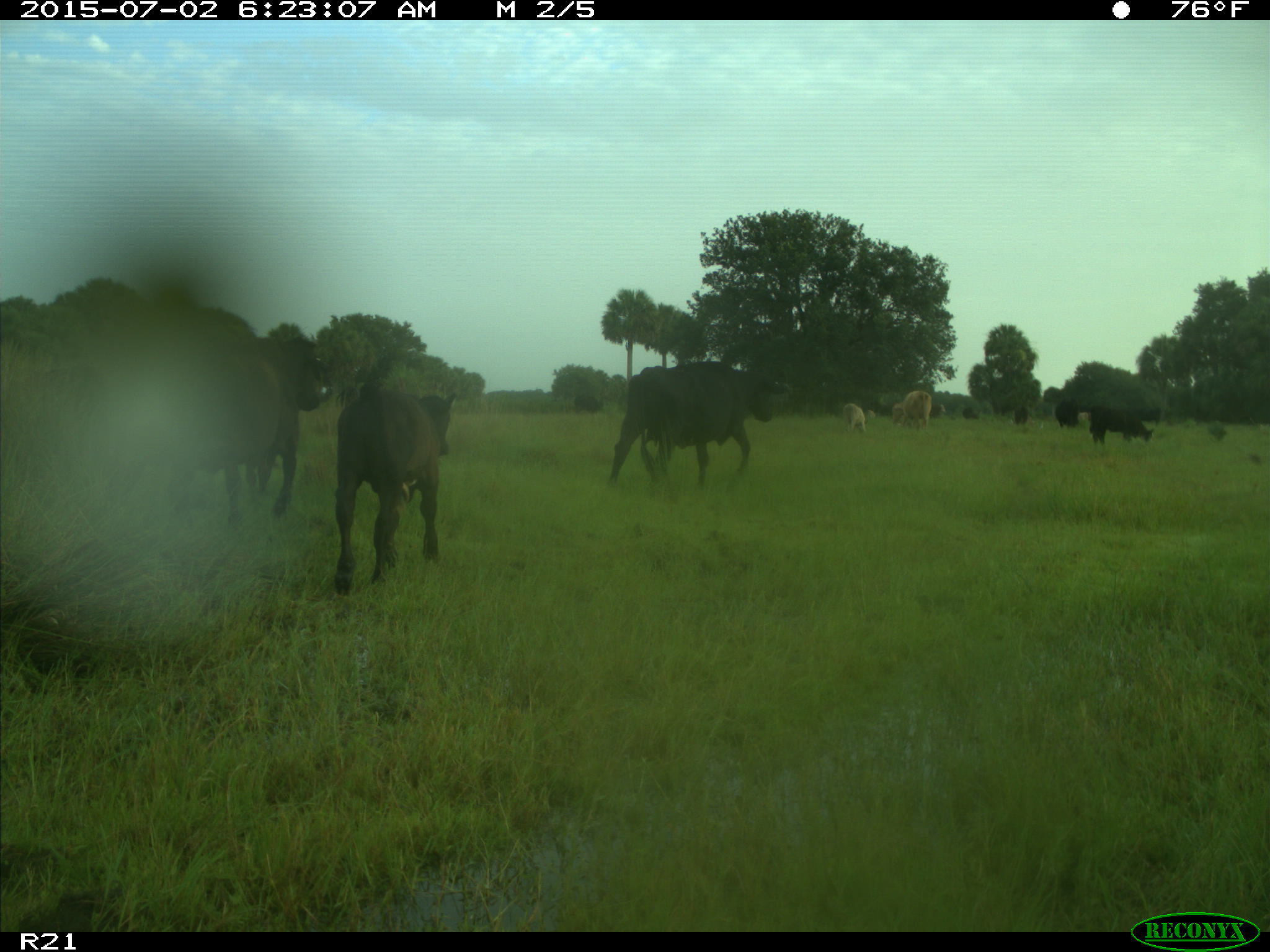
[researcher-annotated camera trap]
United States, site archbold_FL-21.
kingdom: Animalia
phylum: Chordata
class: Mammalia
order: Artiodactyla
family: Bovidae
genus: Bos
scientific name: Bos taurus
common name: domestic cow